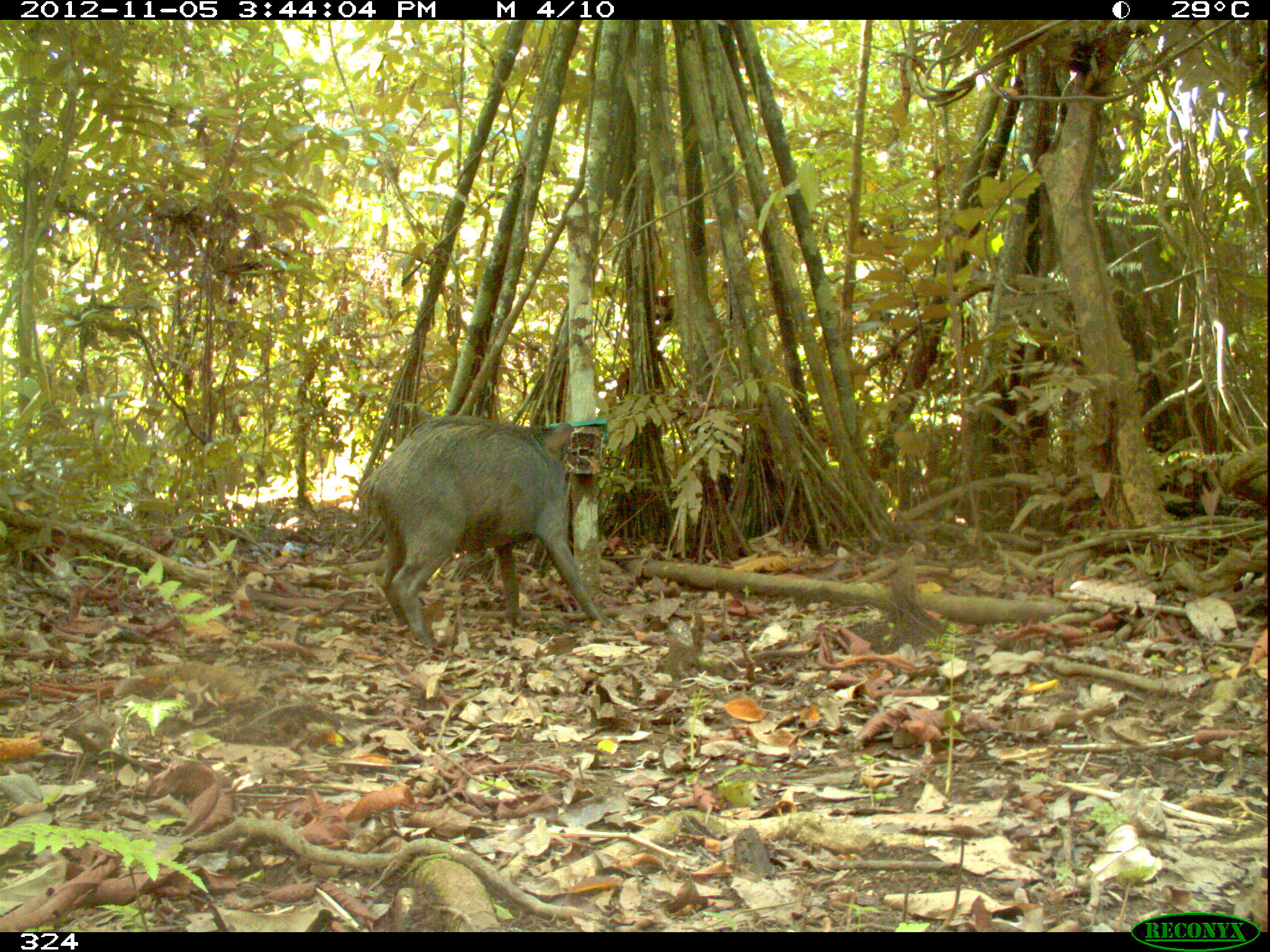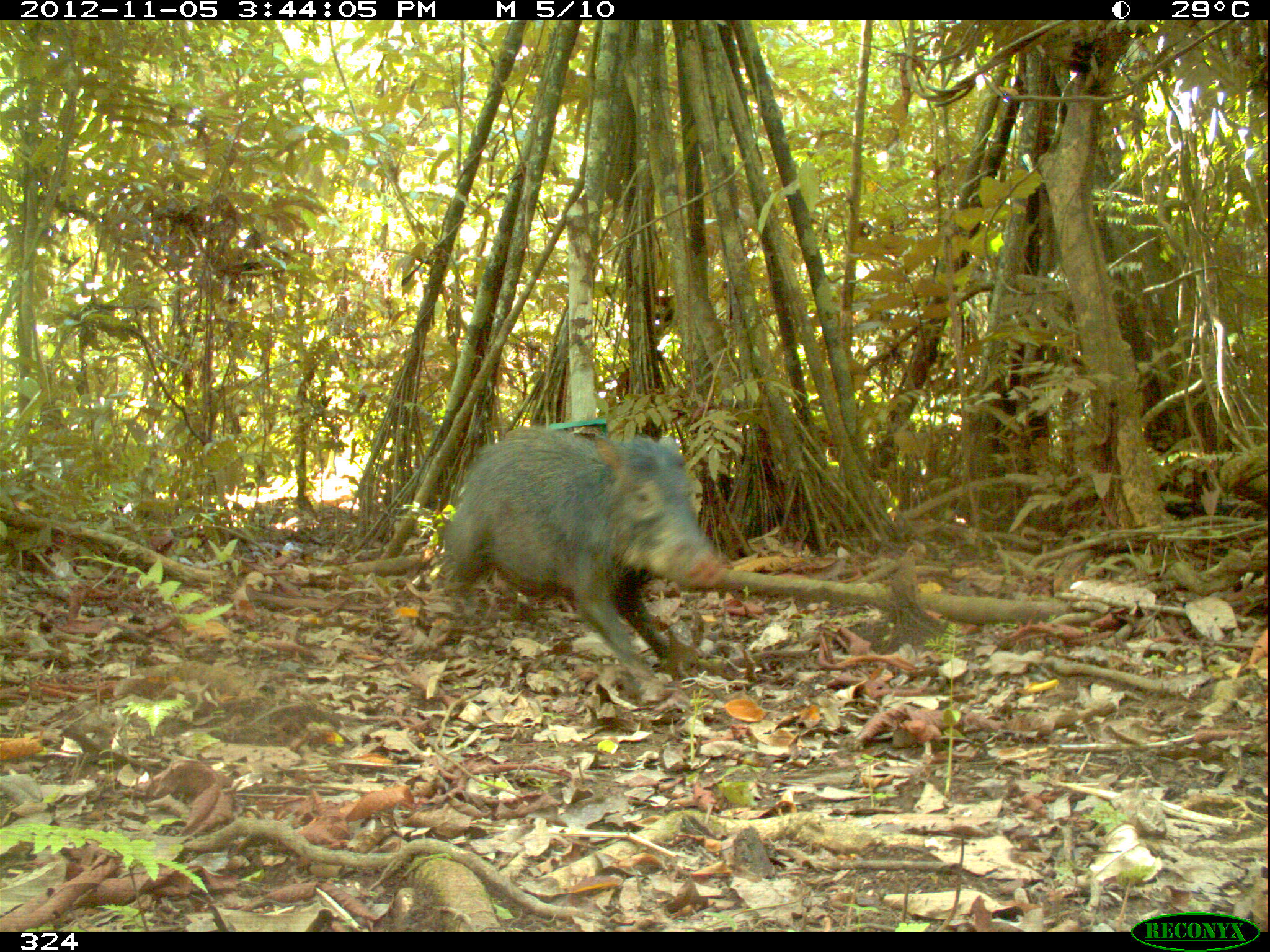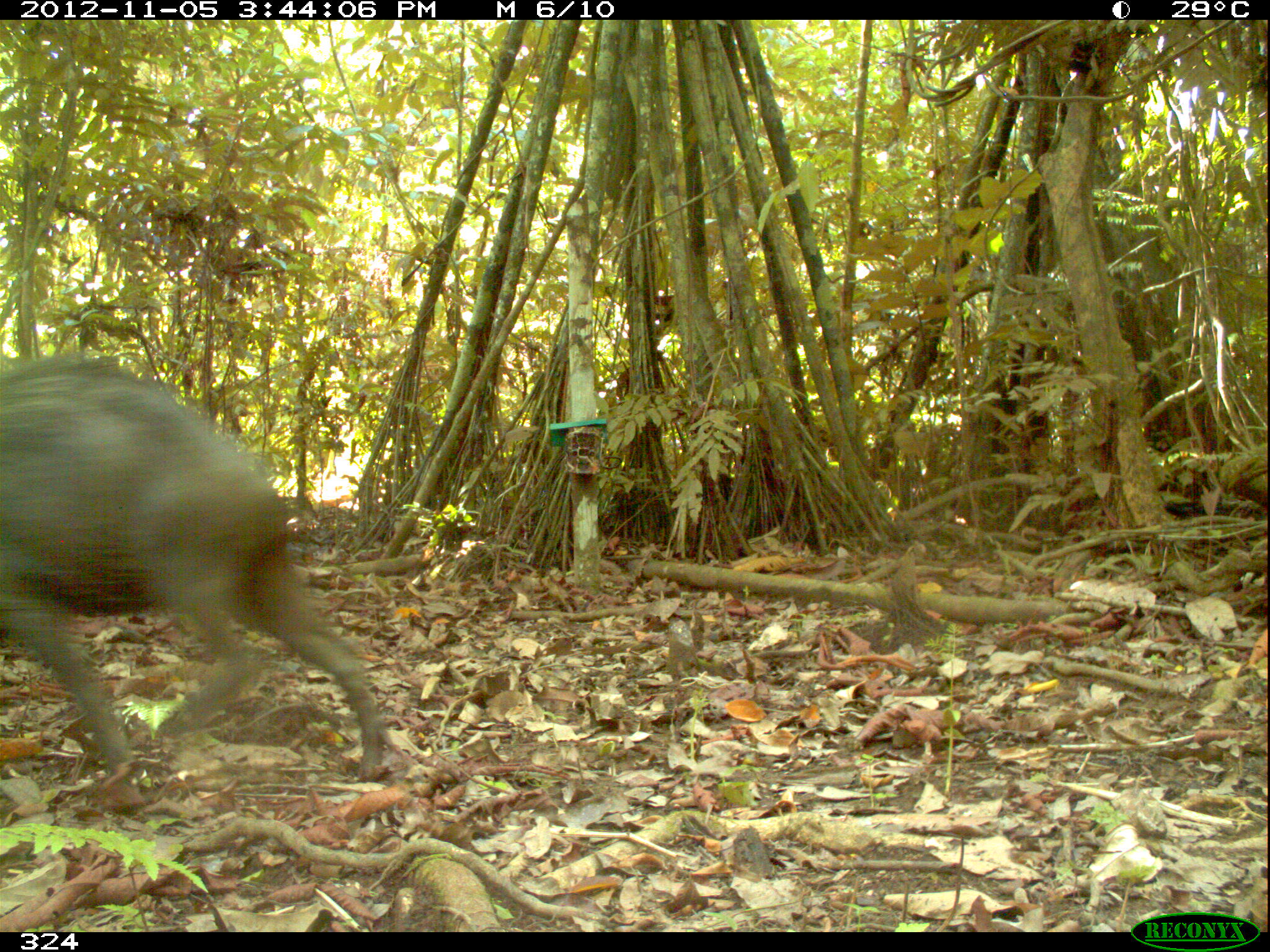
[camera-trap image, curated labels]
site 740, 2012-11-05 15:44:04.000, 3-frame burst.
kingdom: Animalia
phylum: Chordata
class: Mammalia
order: Artiodactyla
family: Tayassuidae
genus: Tayassu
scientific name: Tayassu pecari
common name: white-lipped peccary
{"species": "Tayassu pecari (white-lipped peccary)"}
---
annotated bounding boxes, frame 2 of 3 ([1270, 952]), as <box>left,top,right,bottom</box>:
tayassu pecari: <box>443,423,726,697</box>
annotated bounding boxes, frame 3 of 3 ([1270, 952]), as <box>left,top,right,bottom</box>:
tayassu pecari: <box>0,351,385,781</box>